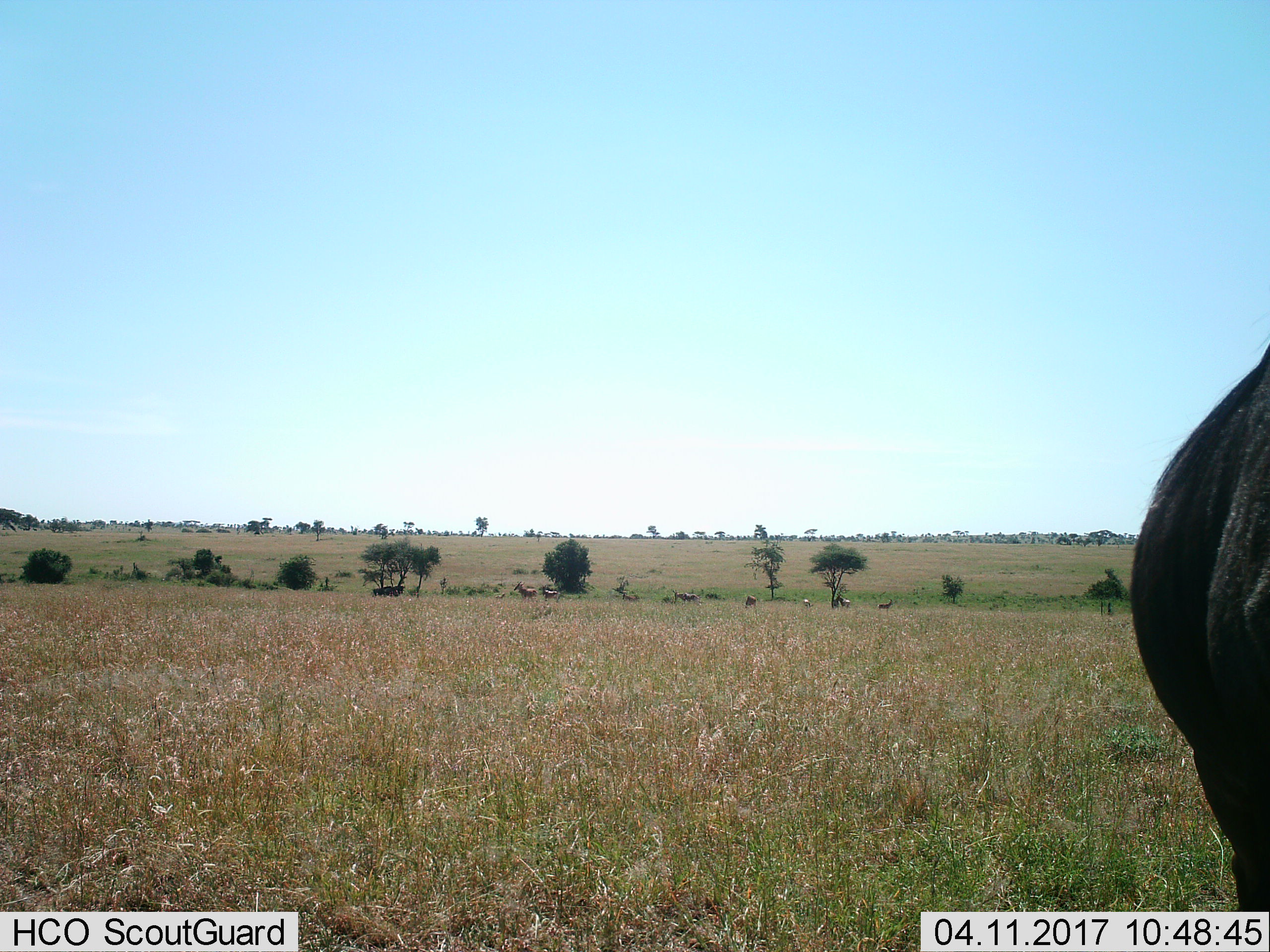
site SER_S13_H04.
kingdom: Animalia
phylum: Chordata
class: Mammalia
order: Artiodactyla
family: Bovidae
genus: Connochaetes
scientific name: Connochaetes taurinus taurinus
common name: blue wildebeest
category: wildebeestblue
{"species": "wildebeestblue (blue wildebeest) (Connochaetes taurinus taurinus)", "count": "1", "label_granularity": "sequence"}